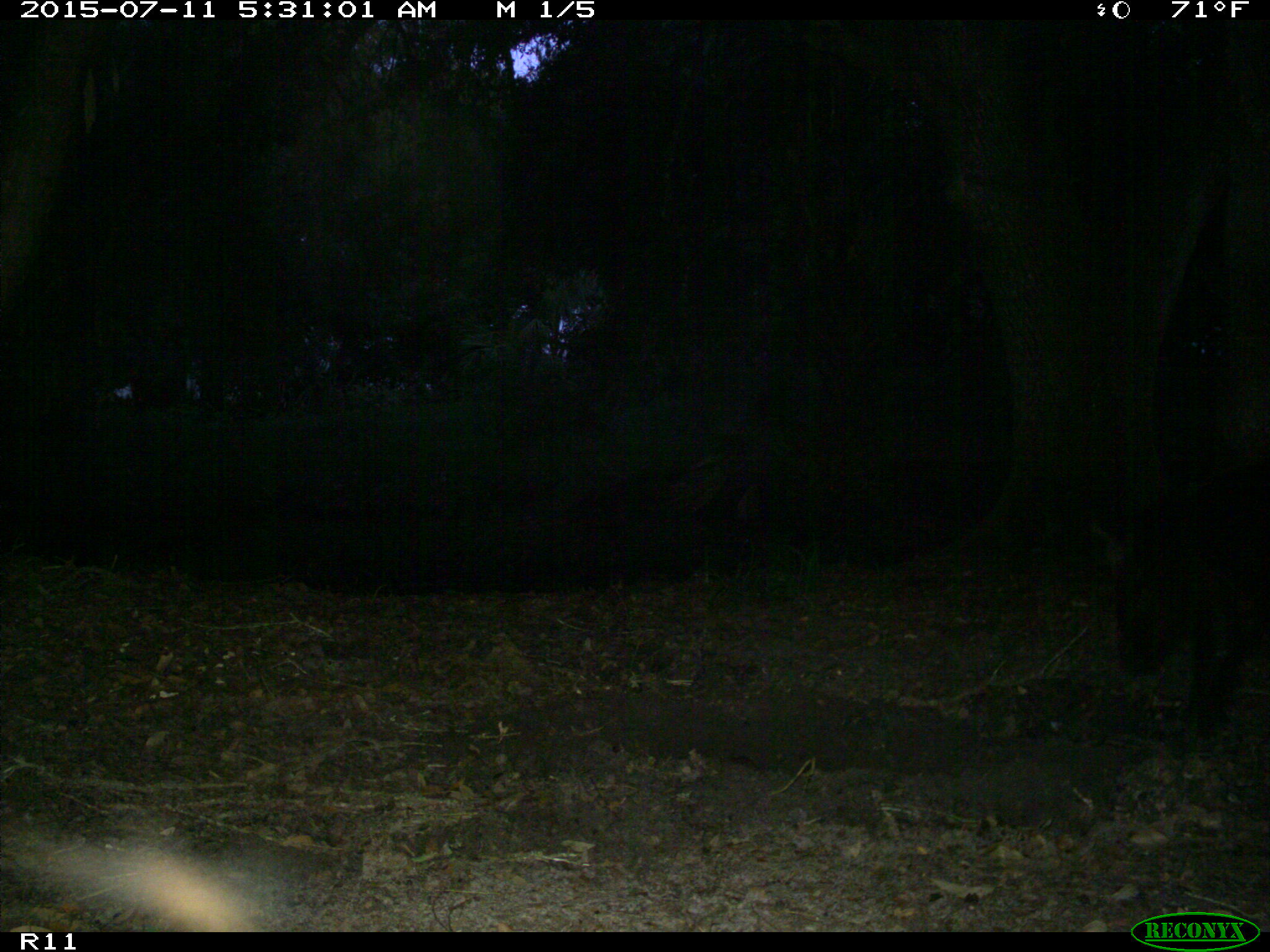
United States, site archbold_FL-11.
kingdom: Animalia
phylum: Chordata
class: Mammalia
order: Artiodactyla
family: Suidae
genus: Sus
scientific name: Sus scrofa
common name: wild boar